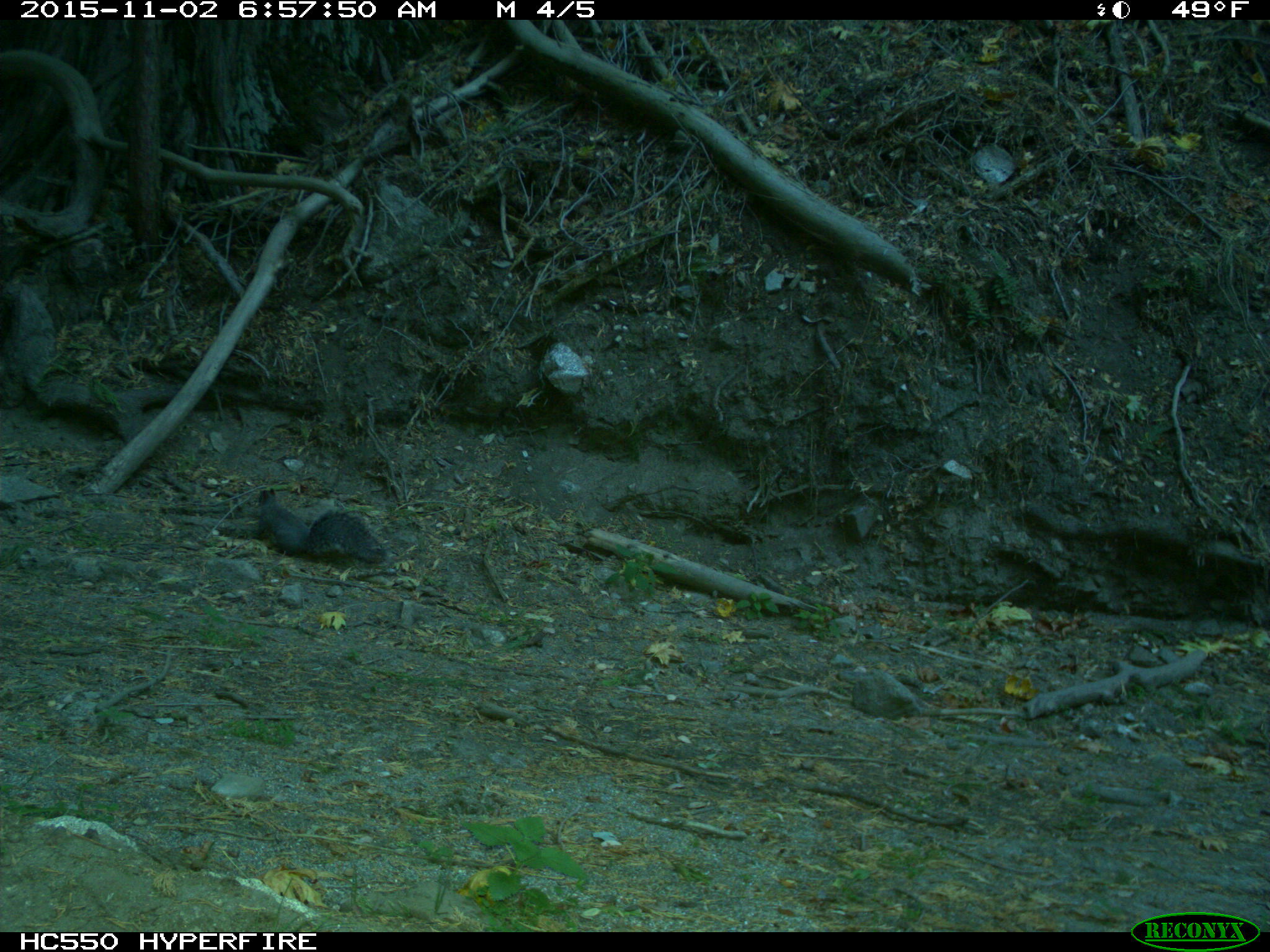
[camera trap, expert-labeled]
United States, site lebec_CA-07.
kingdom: Animalia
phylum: Chordata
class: Mammalia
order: Rodentia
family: Sciuridae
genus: Sciurus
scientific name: Sciurus carolinensis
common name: eastern gray squirrel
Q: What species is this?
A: Sciurus carolinensis (eastern gray squirrel).